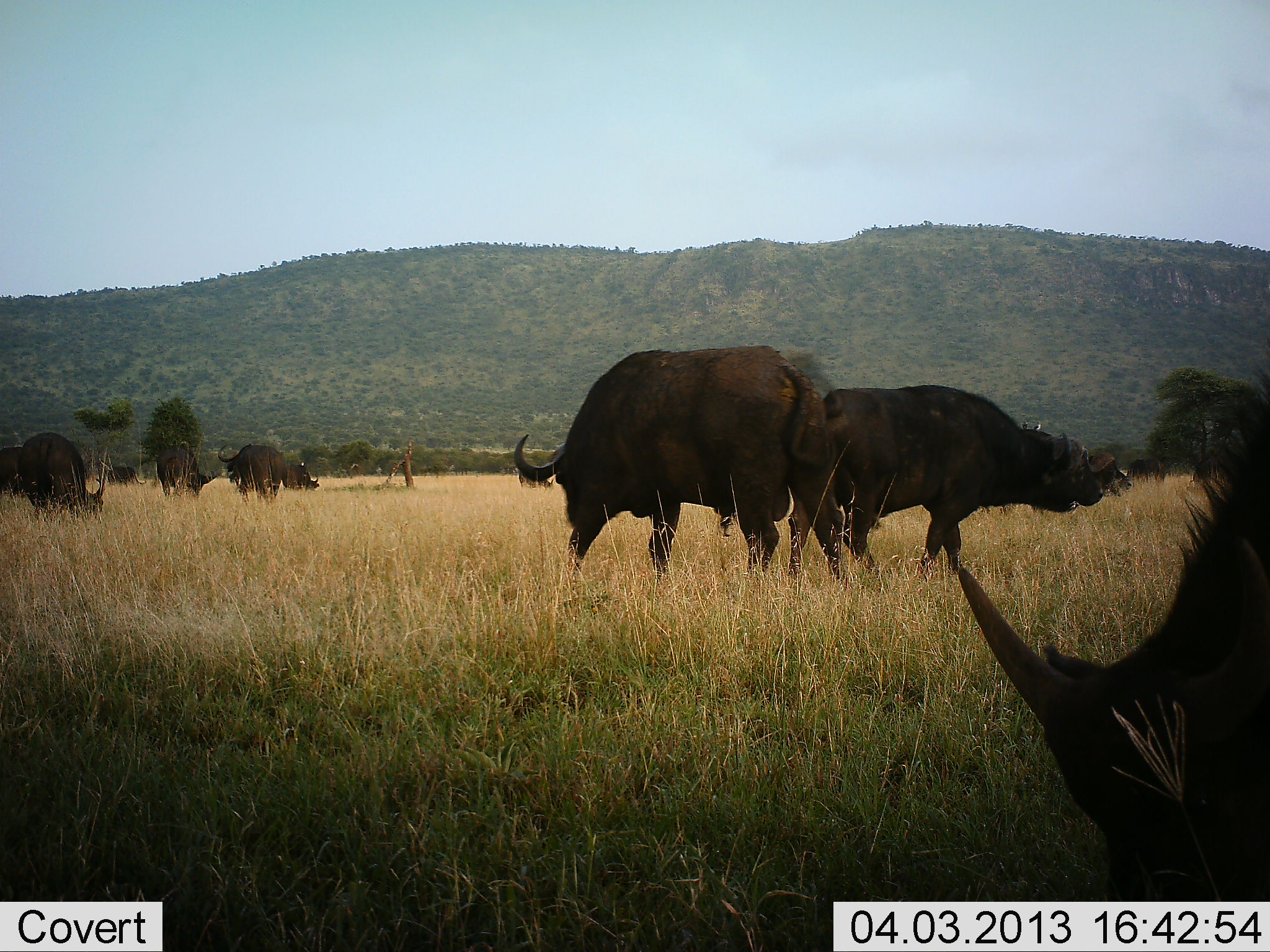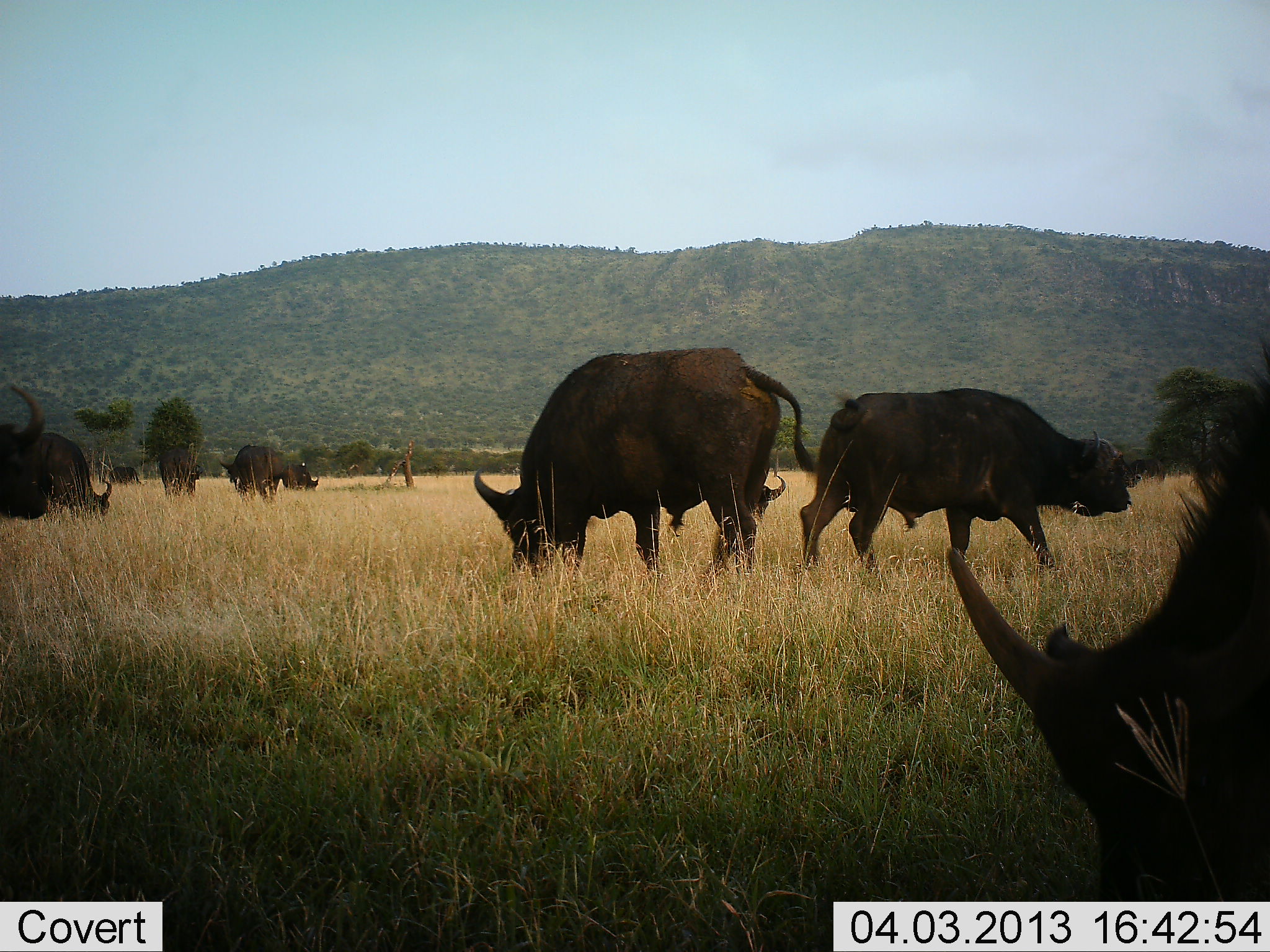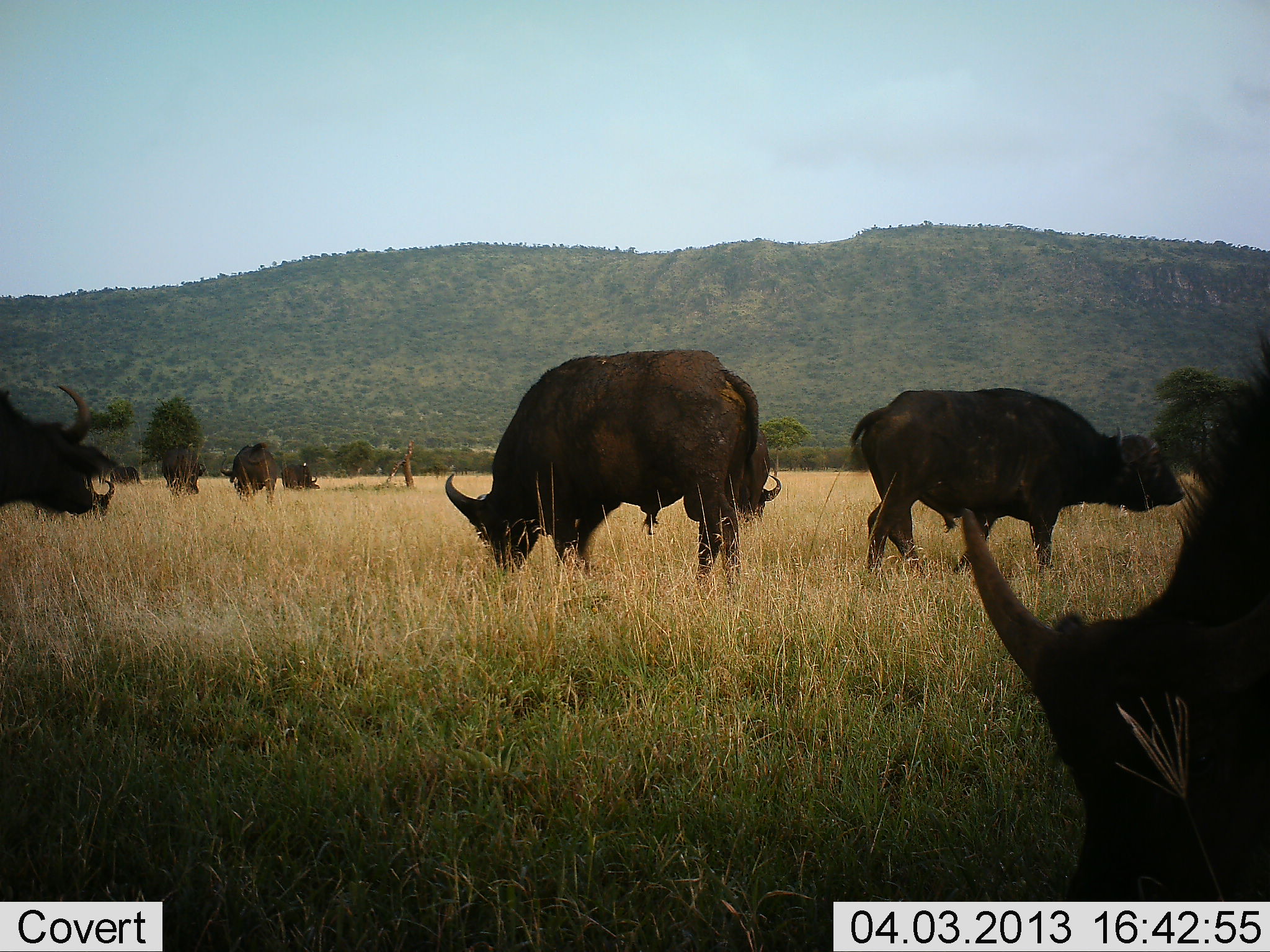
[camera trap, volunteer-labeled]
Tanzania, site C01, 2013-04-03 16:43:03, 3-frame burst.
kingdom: Animalia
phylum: Chordata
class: Mammalia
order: Artiodactyla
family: Bovidae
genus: Syncerus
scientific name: Syncerus caffer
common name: cape buffalo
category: buffalo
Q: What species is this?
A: Buffalo (cape buffalo) (Syncerus caffer).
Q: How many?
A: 9.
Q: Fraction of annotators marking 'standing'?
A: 62%.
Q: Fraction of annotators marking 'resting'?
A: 0%.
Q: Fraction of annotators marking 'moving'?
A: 62%.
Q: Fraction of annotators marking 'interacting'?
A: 0%.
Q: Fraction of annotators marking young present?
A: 0%.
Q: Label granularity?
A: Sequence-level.